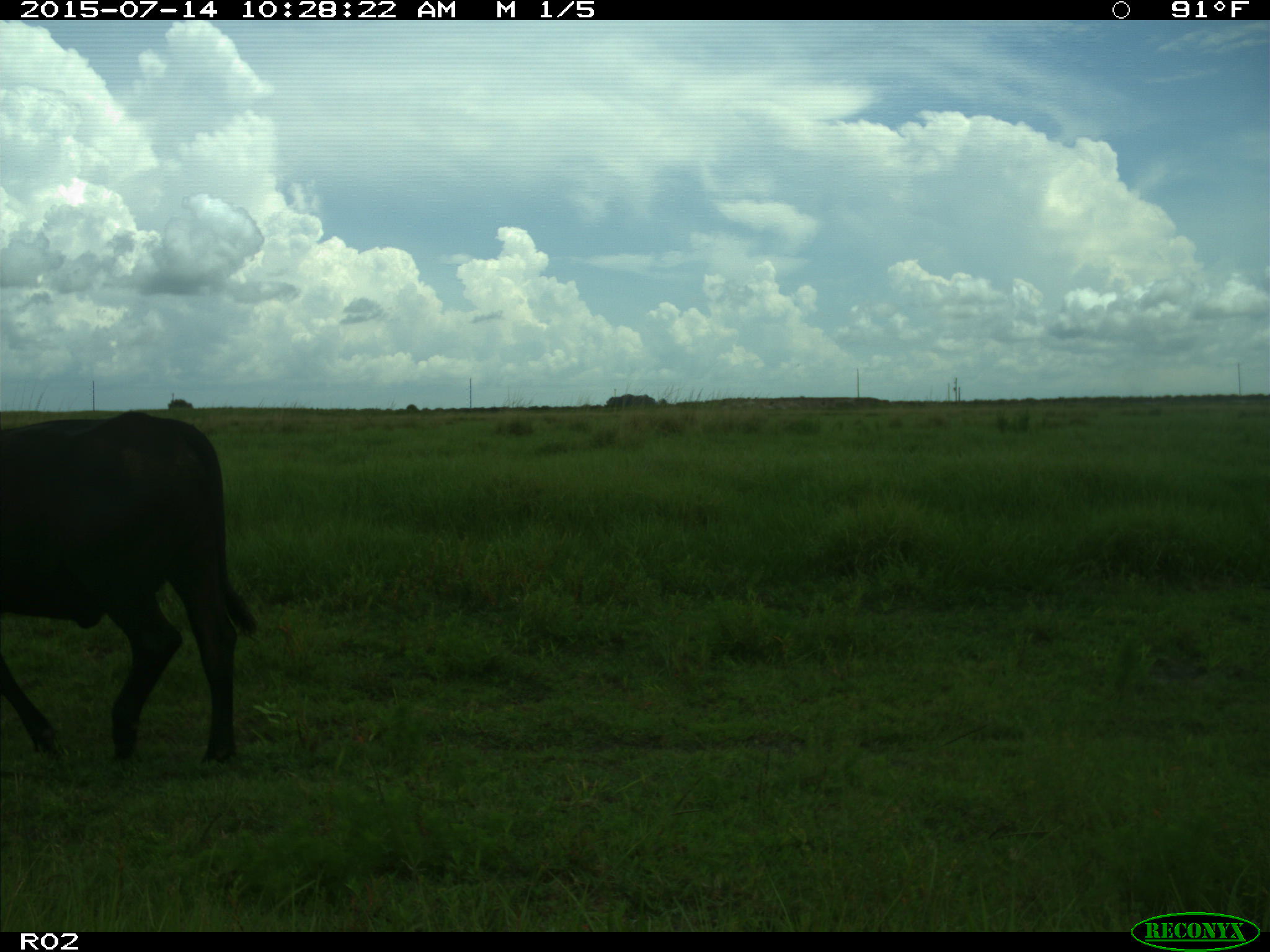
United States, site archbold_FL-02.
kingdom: Animalia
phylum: Chordata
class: Mammalia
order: Artiodactyla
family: Bovidae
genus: Bos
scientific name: Bos taurus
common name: domestic cow